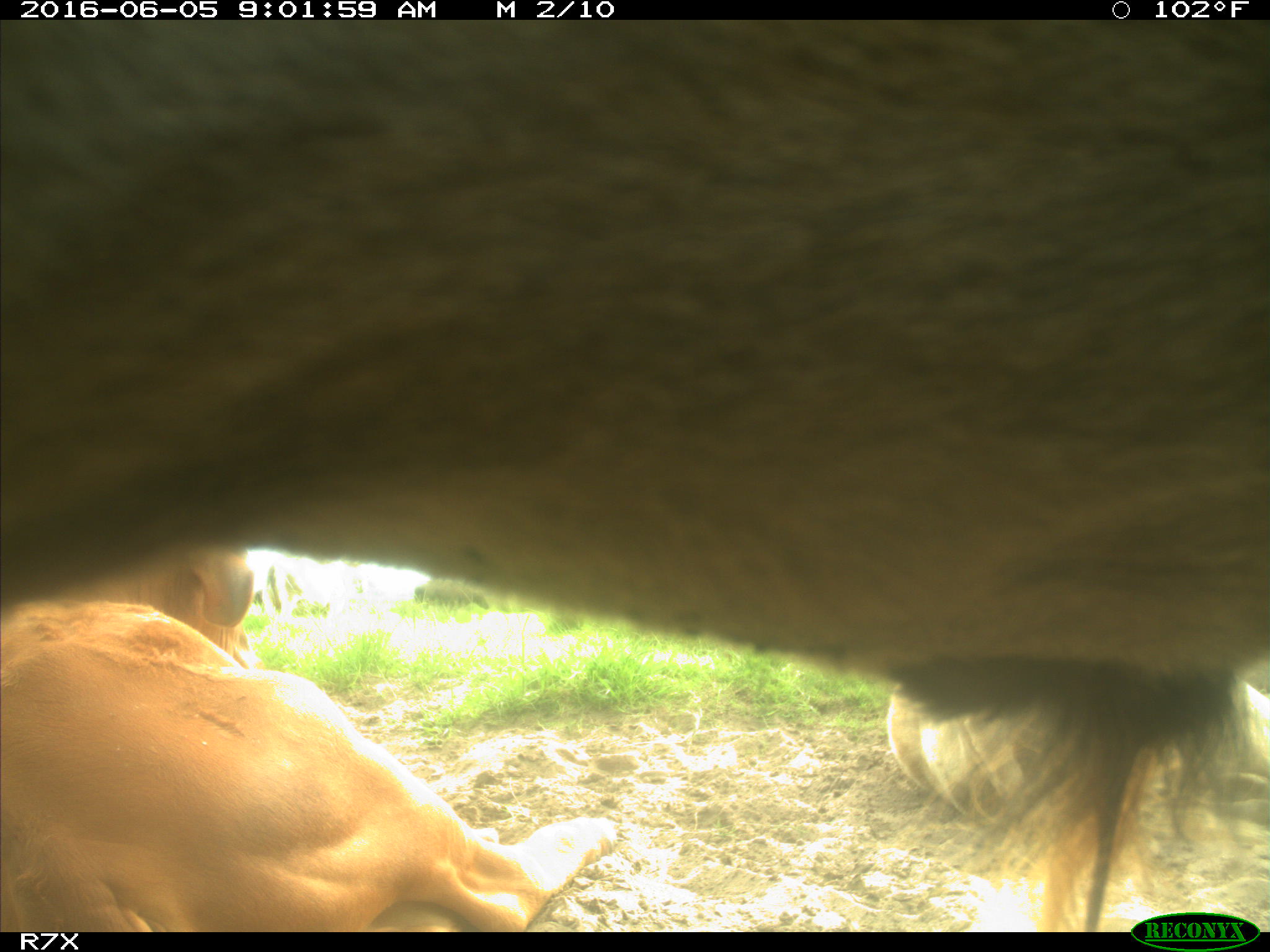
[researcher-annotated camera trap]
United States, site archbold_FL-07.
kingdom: Animalia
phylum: Chordata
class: Mammalia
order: Artiodactyla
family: Bovidae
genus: Bos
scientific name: Bos taurus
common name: domestic cow